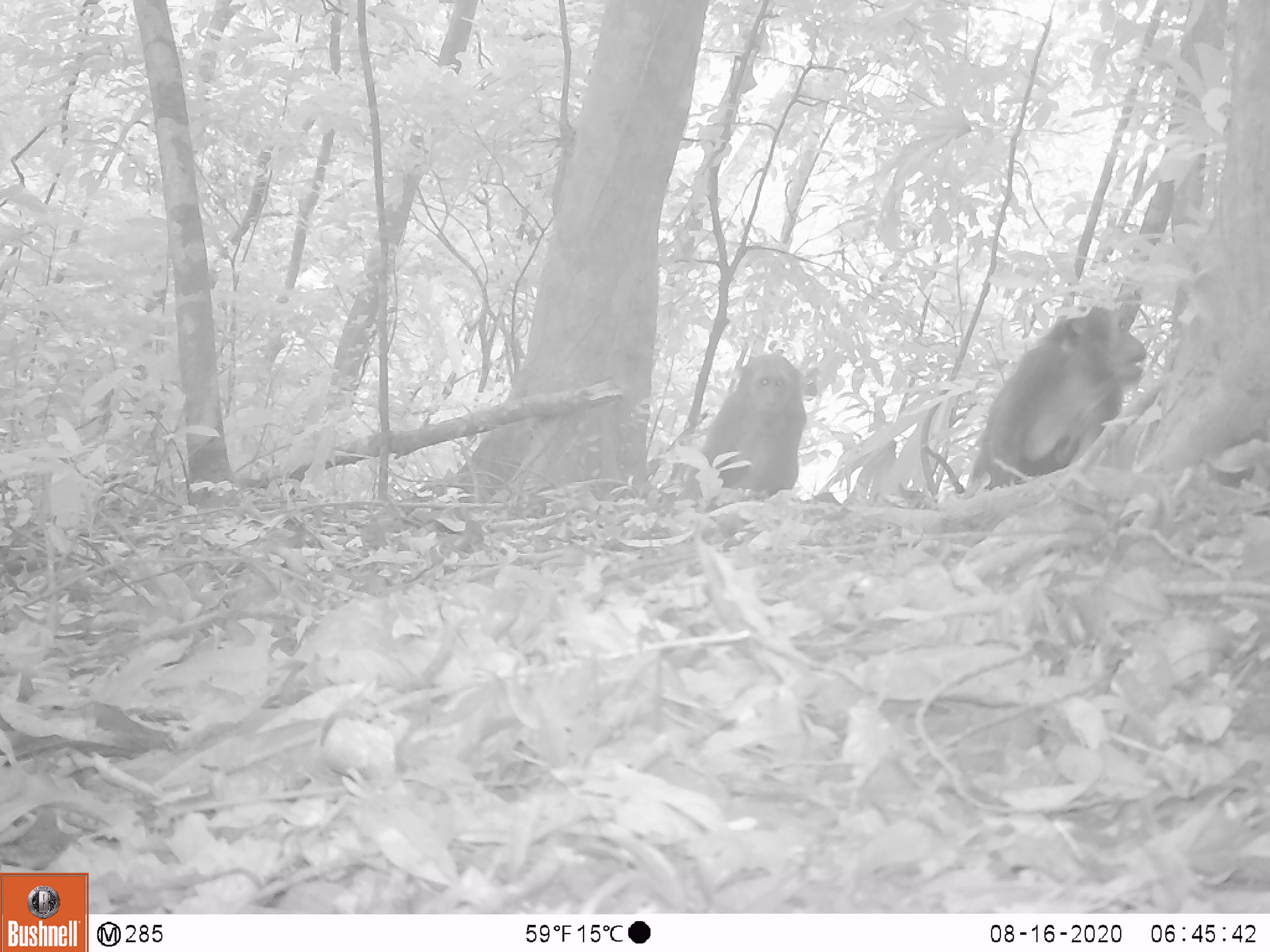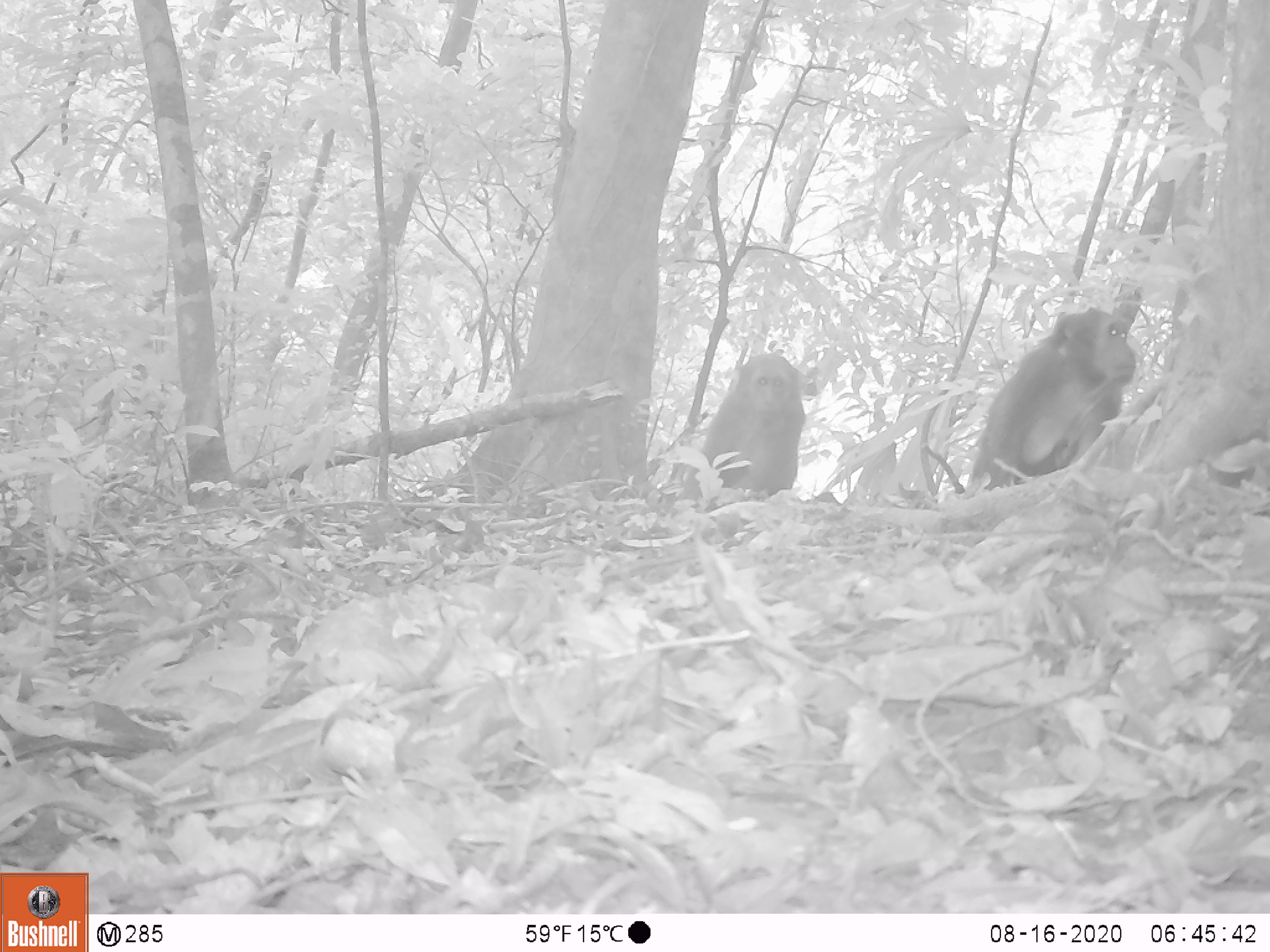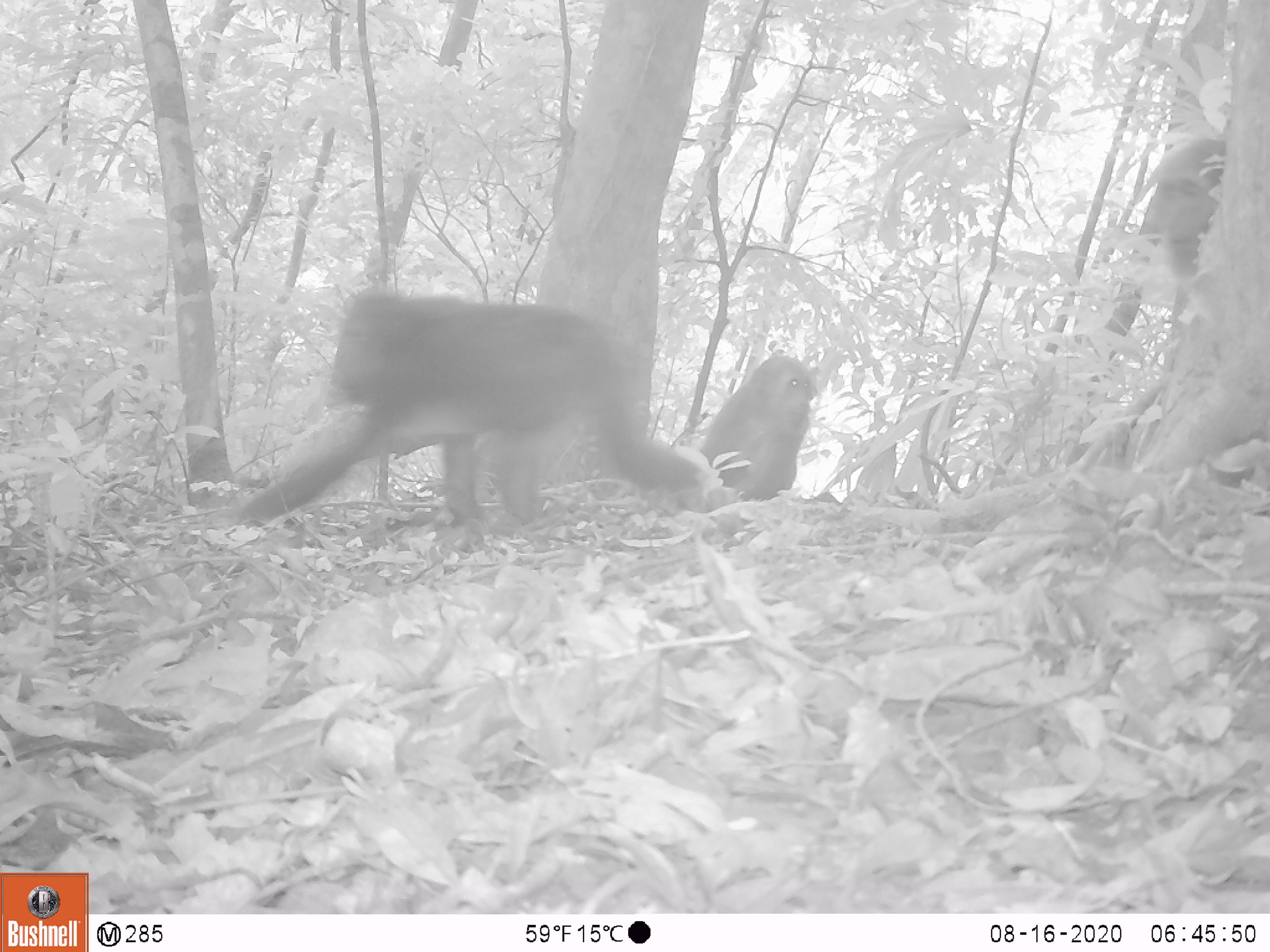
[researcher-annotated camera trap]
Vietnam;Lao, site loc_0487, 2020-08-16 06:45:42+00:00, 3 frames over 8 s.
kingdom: Animalia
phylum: Chordata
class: Mammalia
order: Primates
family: Cercopithecidae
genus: Macaca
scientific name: Macaca arctoides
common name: stump-tailed macaque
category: stump tailed macaque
Stump tailed macaque (stump-tailed macaque) (Macaca arctoides). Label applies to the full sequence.